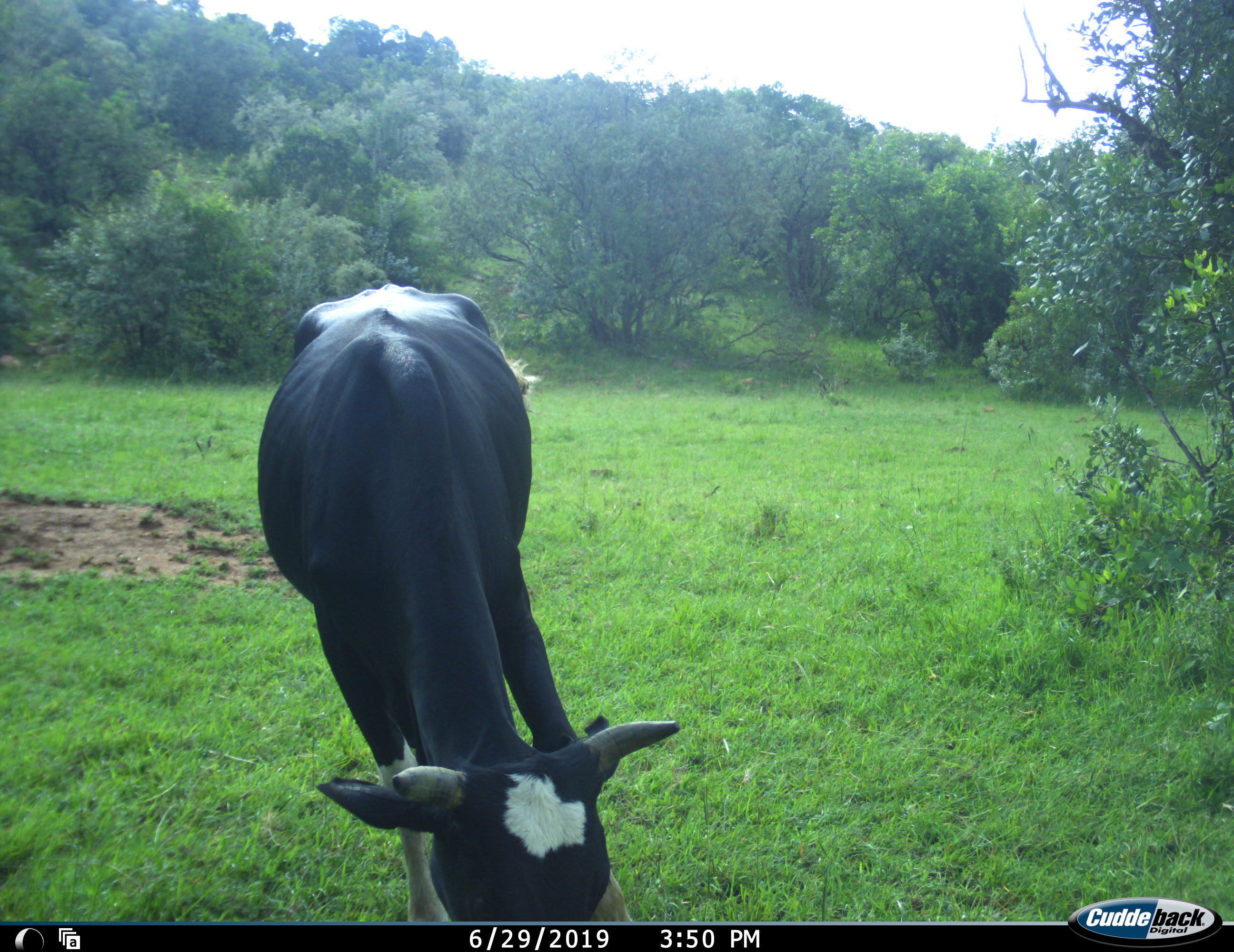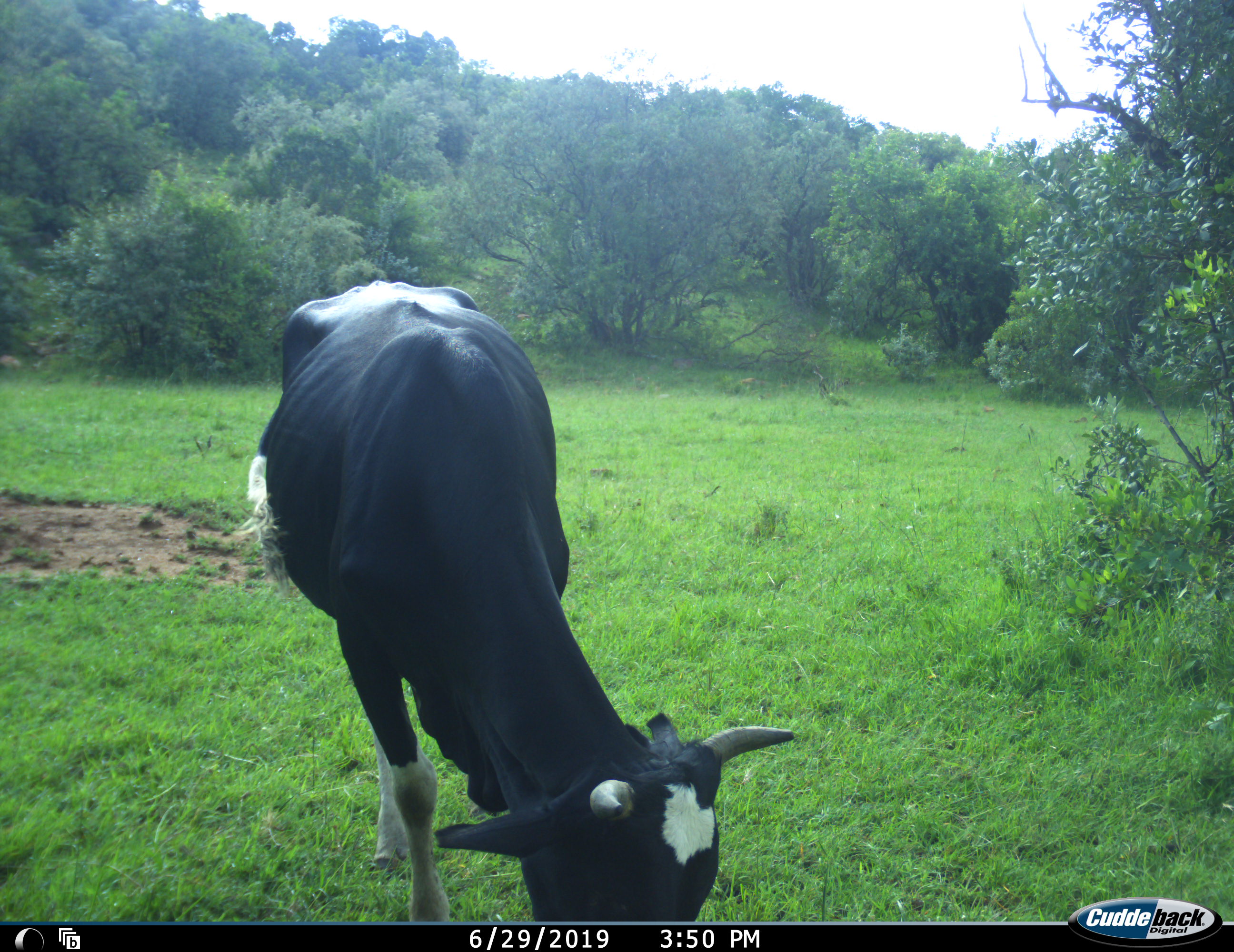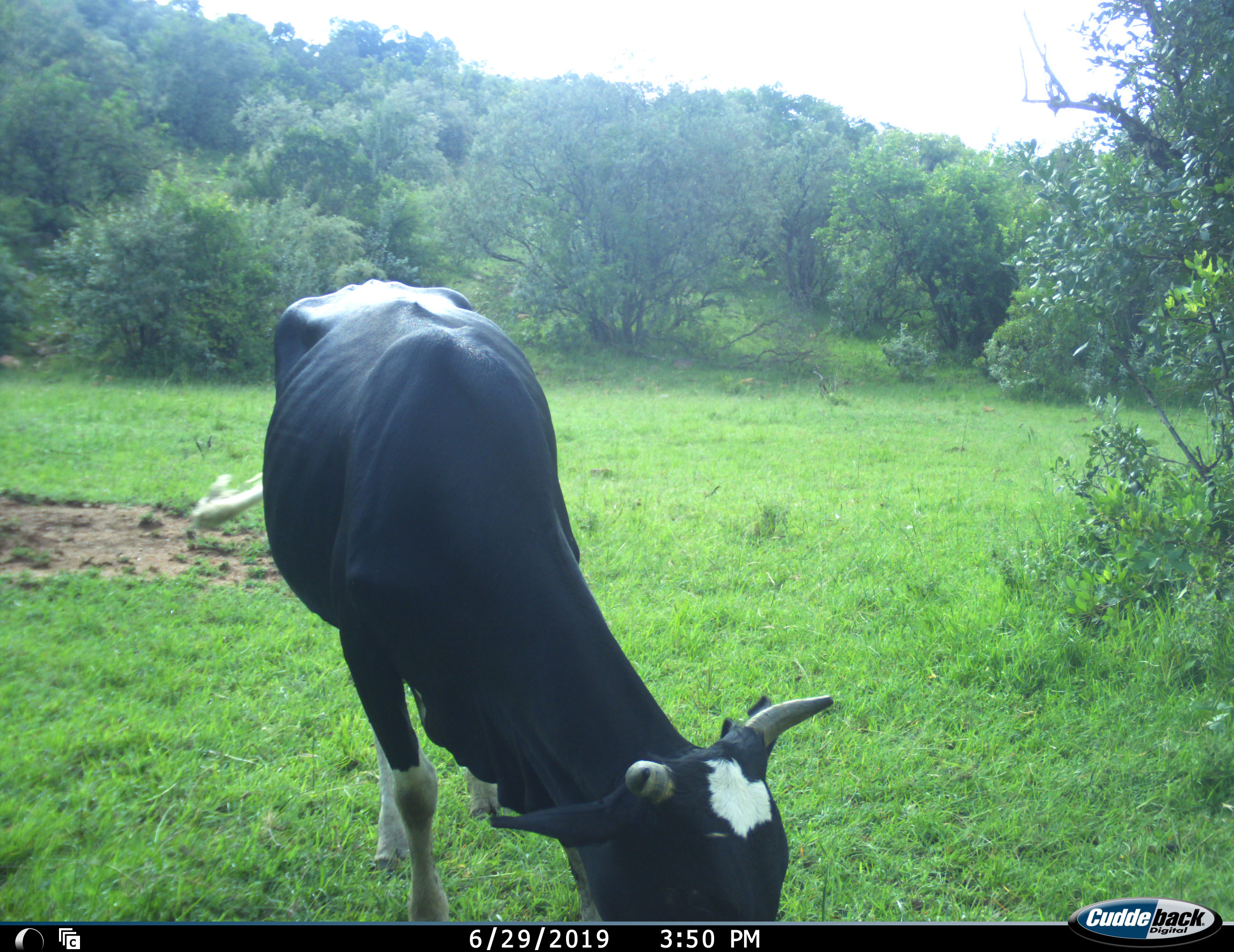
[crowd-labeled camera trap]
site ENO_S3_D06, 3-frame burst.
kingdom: Animalia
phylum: Chordata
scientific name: Vertebrata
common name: domestic animal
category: domesticanimal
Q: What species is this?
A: Domesticanimal (domestic animal) (Vertebrata).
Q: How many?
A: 1.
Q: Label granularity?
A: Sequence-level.